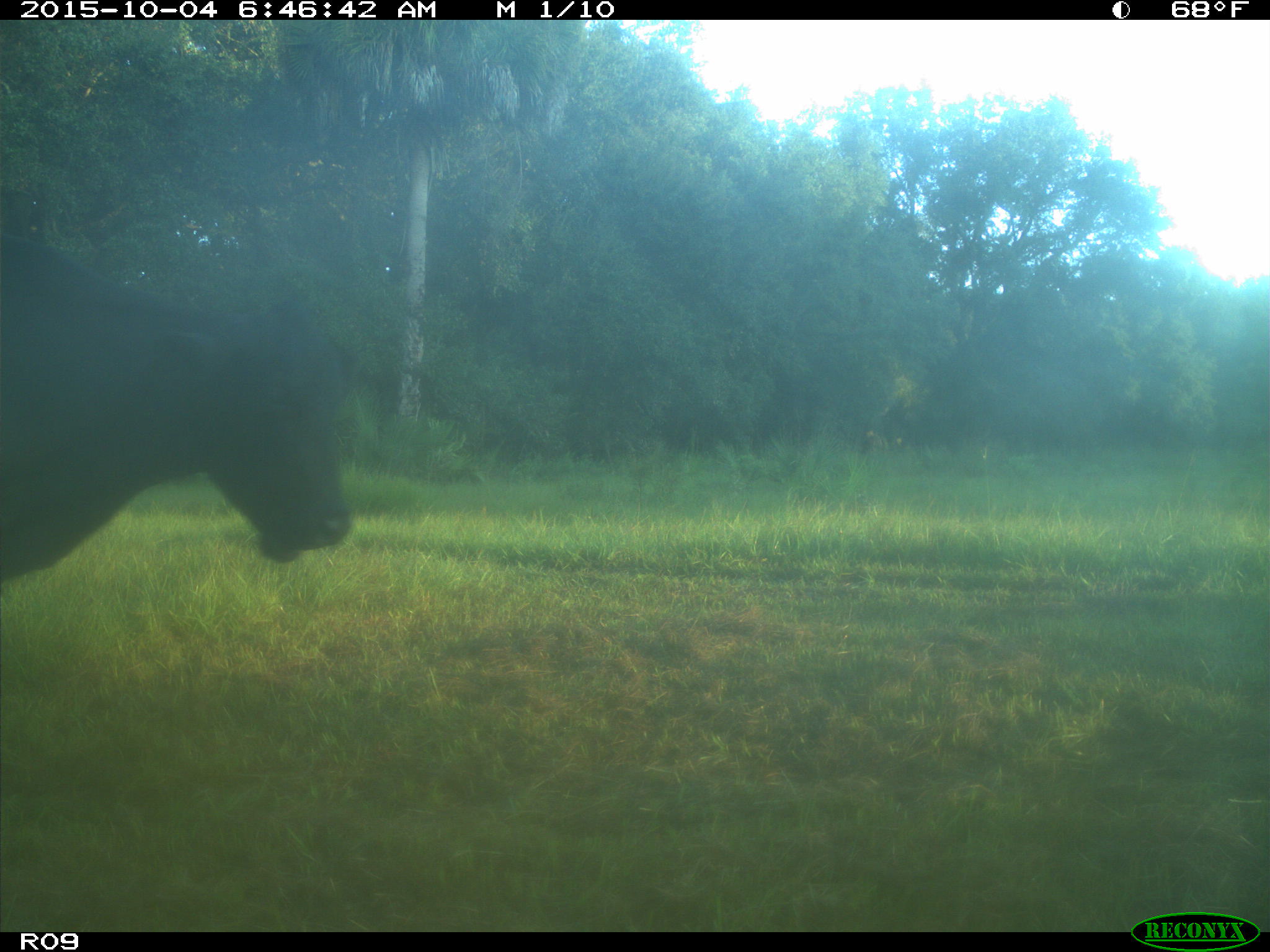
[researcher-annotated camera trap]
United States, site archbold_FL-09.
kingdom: Animalia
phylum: Chordata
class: Mammalia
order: Artiodactyla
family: Bovidae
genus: Bos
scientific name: Bos taurus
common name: domestic cow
Bos taurus (domestic cow).